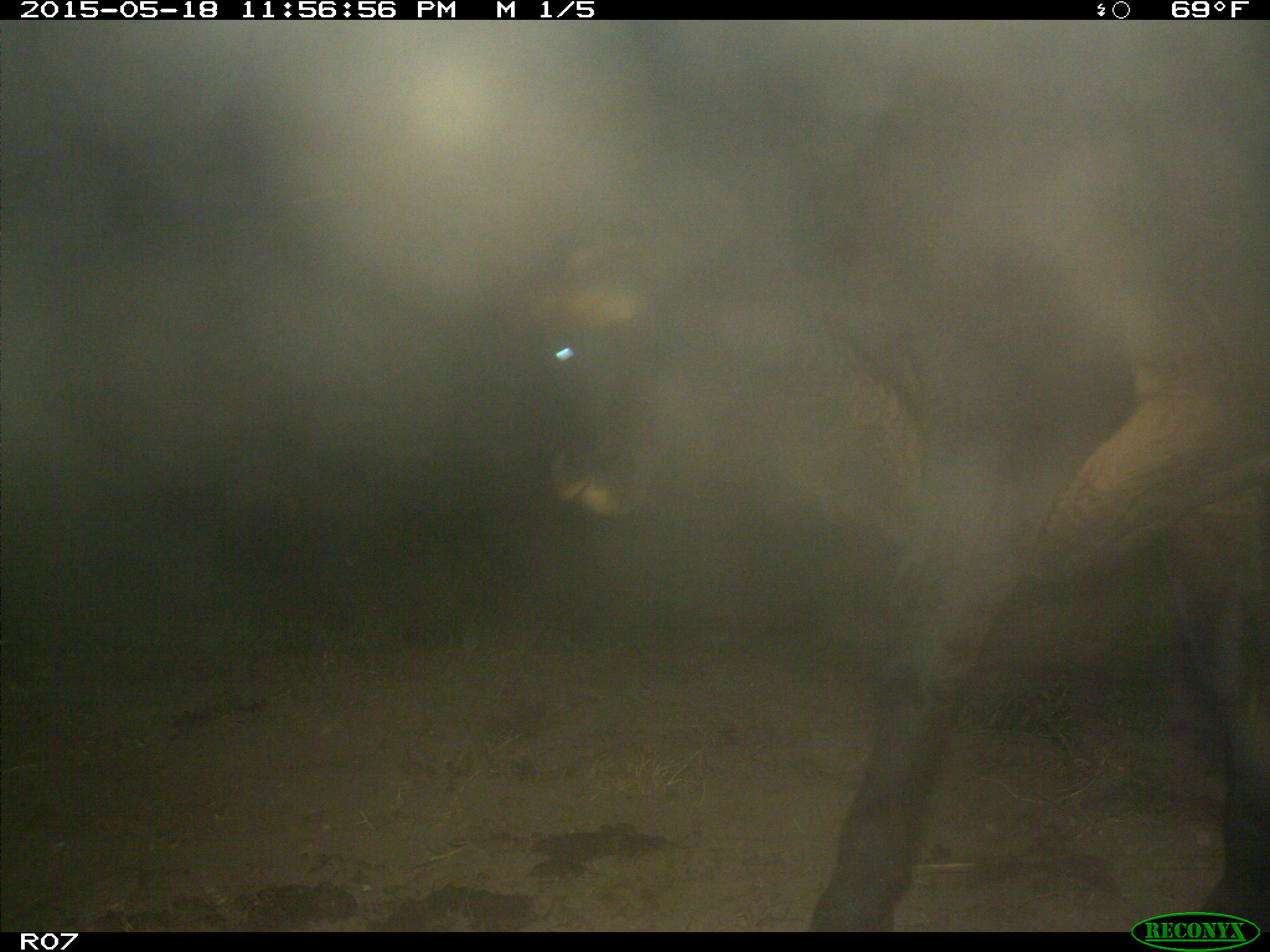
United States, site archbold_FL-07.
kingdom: Animalia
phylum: Chordata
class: Mammalia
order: Artiodactyla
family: Bovidae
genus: Bos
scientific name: Bos taurus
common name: domestic cow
Bos taurus (domestic cow).